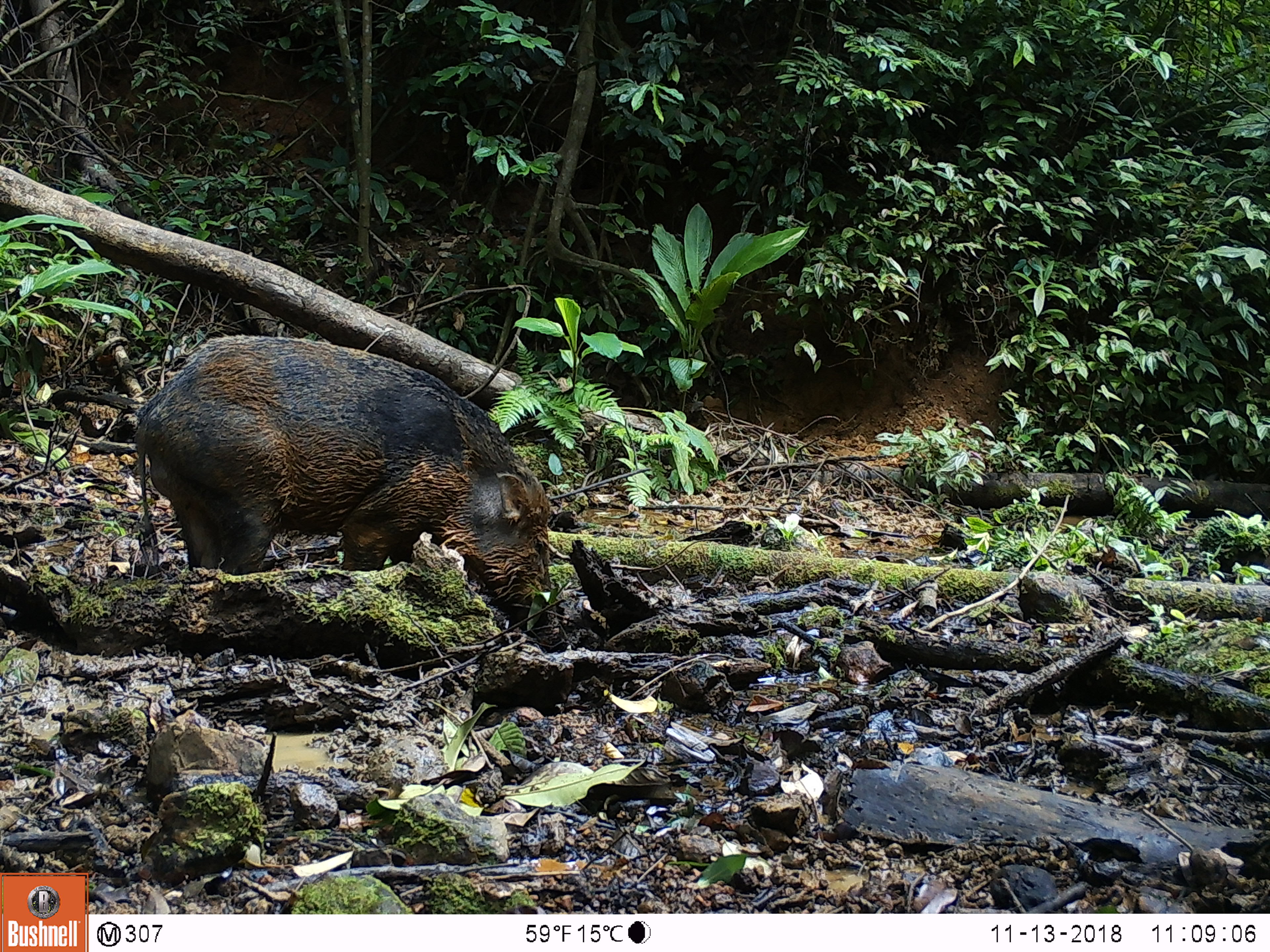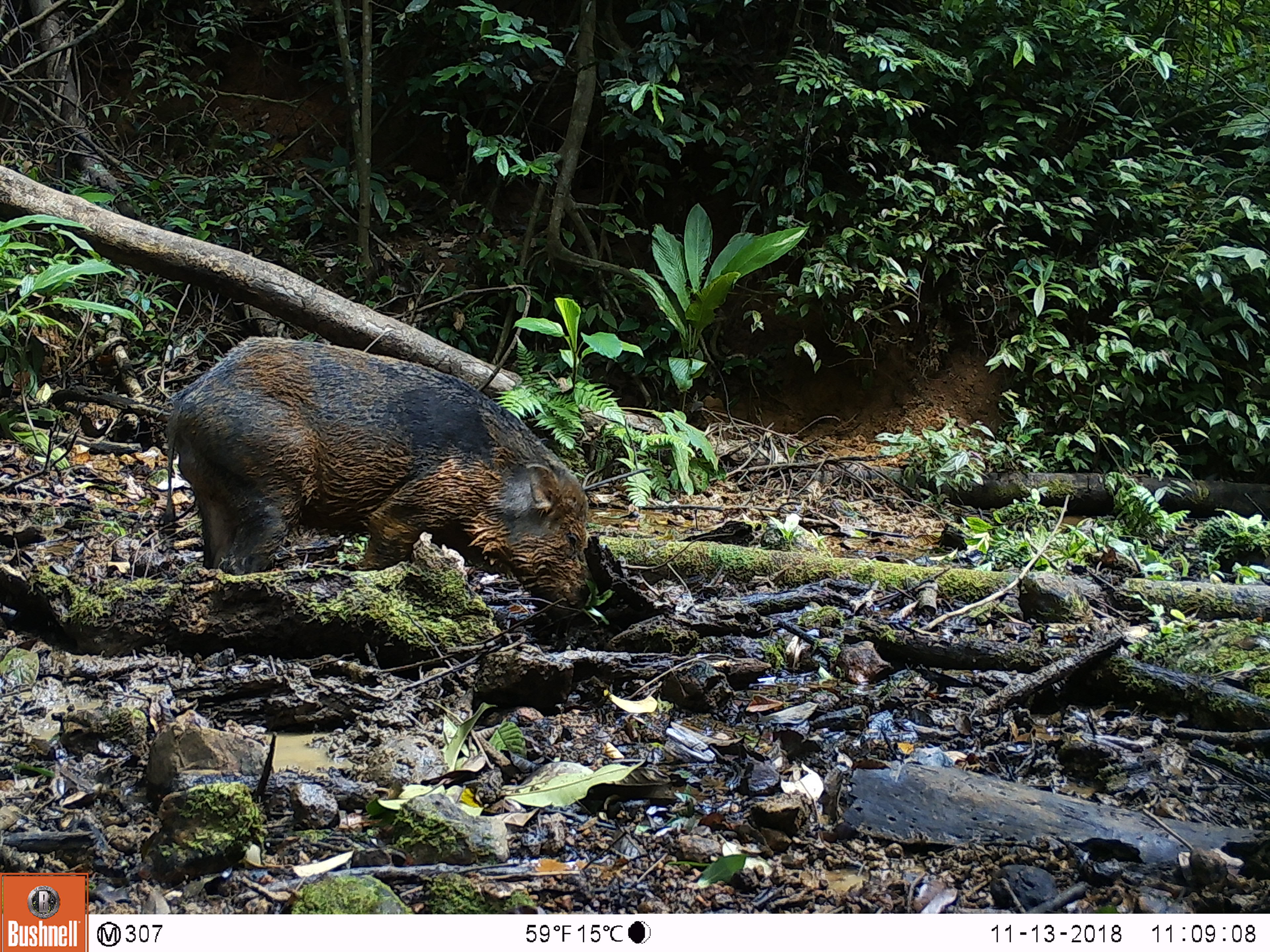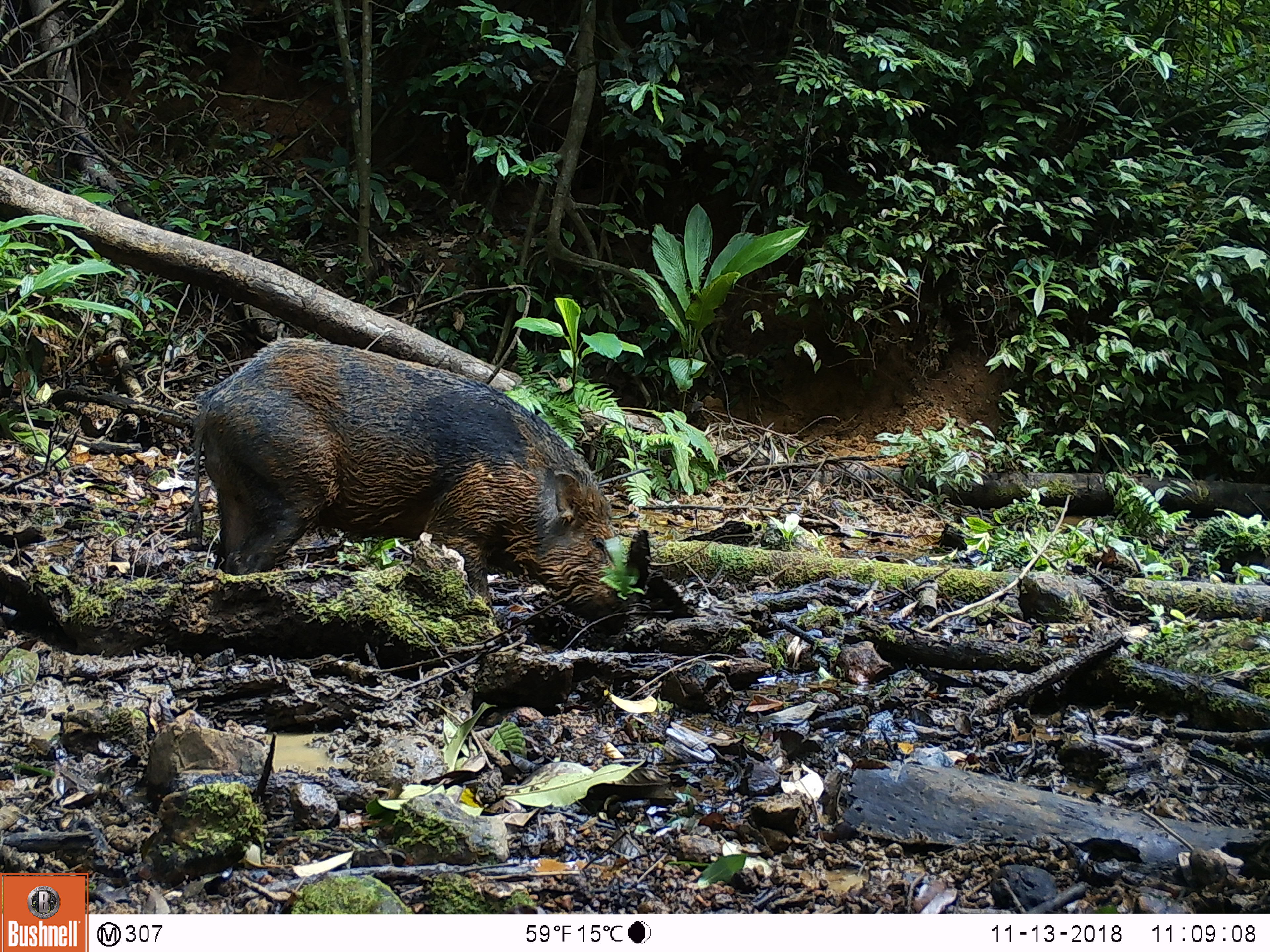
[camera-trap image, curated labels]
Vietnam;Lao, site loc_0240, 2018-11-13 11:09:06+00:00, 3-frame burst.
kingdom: Animalia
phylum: Chordata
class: Mammalia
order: Artiodactyla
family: Suidae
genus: Sus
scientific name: Sus scrofa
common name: eurasian wild pig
Eurasian wild pig (Sus scrofa). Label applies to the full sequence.